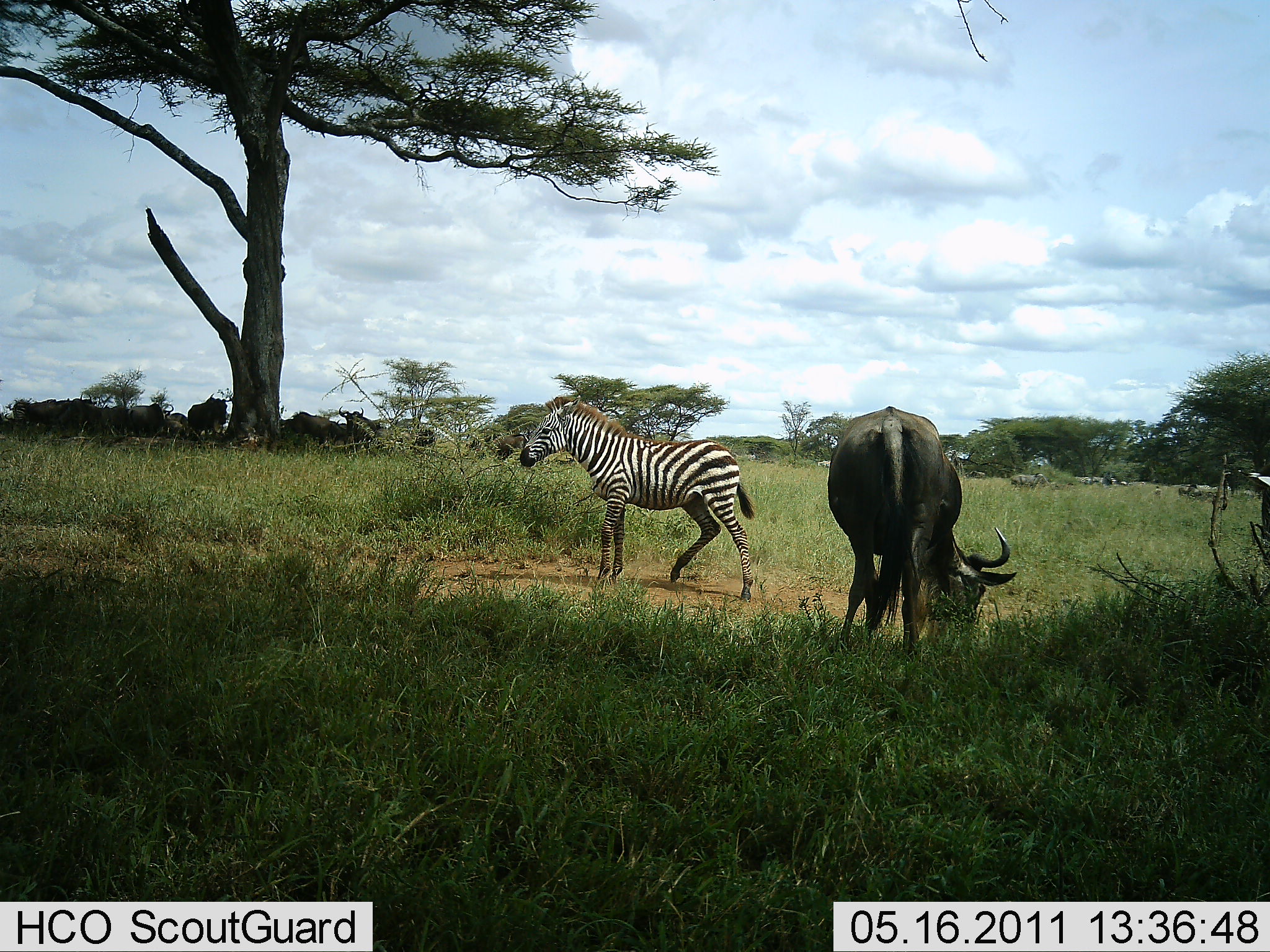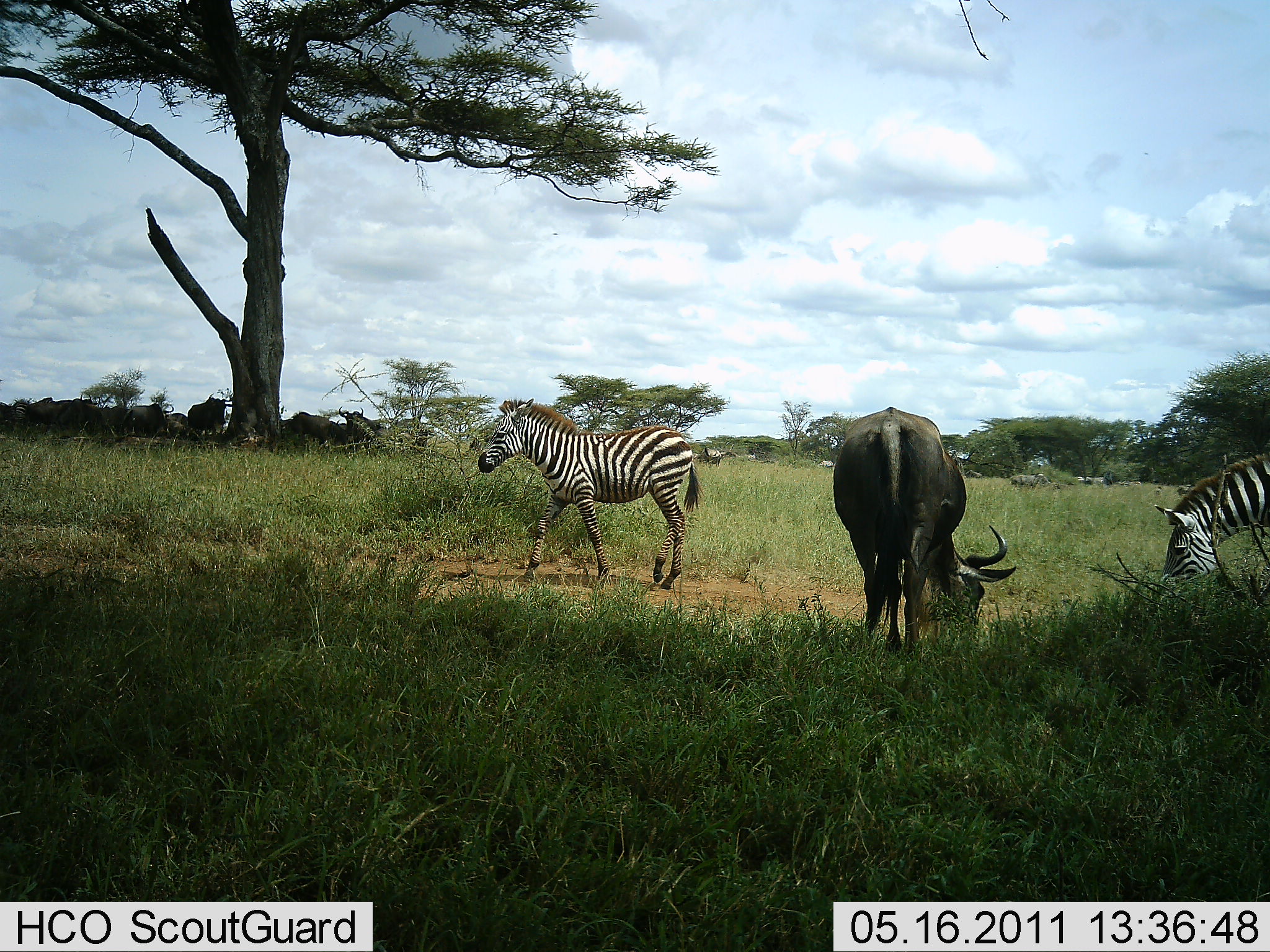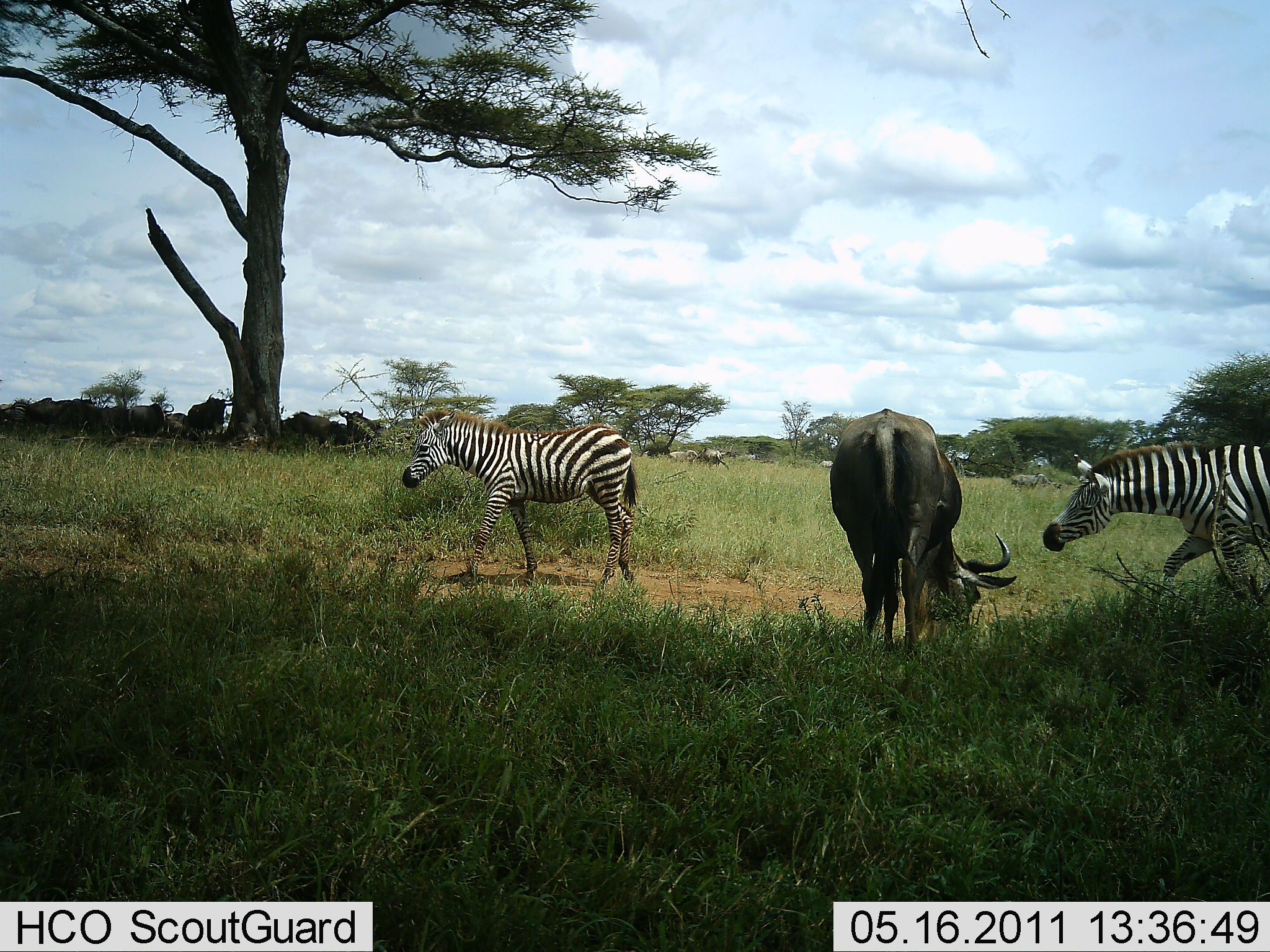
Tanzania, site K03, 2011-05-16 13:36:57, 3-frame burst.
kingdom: Animalia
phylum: Chordata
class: Mammalia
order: Artiodactyla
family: Bovidae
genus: Connochaetes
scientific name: Connochaetes taurinus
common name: blue wildebeest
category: wildebeest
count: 8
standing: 36%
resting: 27%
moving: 18%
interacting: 18%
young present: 0%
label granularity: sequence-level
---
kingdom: Animalia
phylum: Chordata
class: Mammalia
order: Perissodactyla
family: Equidae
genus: Equus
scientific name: Equus quagga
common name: plains zebra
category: zebra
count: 2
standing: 17%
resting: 0%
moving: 92%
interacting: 0%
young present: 17%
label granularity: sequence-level